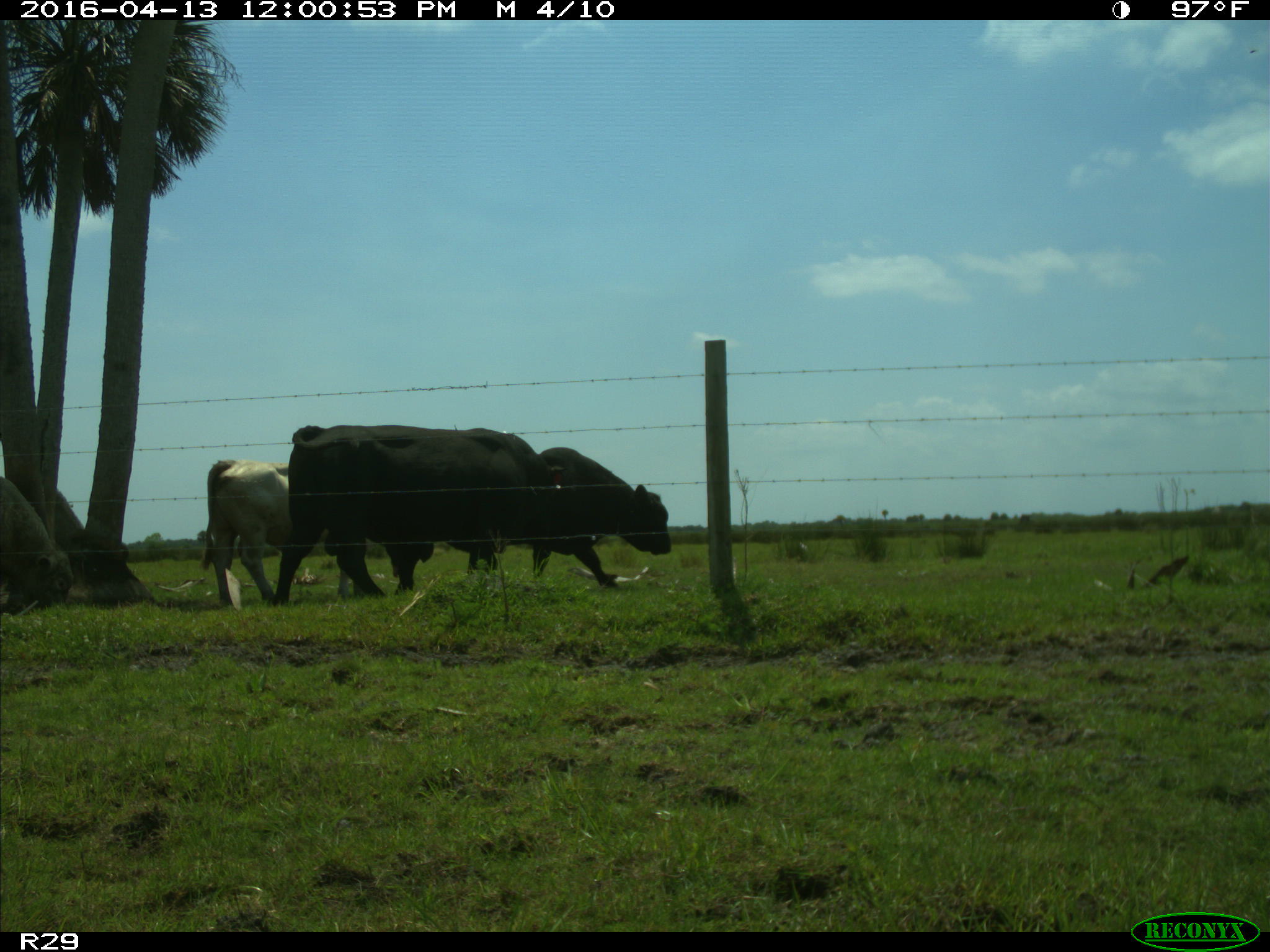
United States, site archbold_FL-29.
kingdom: Animalia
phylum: Chordata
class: Mammalia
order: Artiodactyla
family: Bovidae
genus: Bos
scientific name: Bos taurus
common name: domestic cow